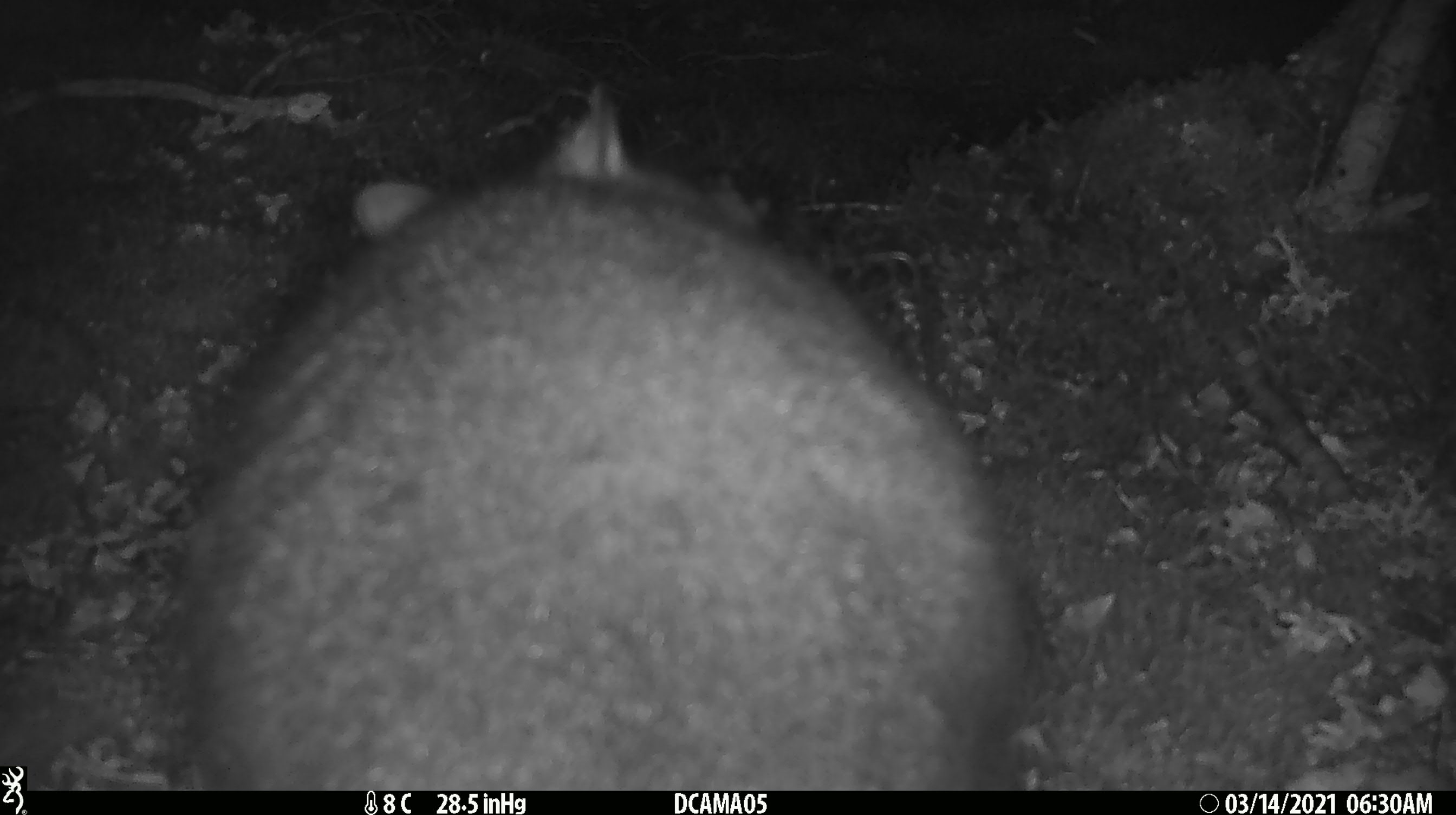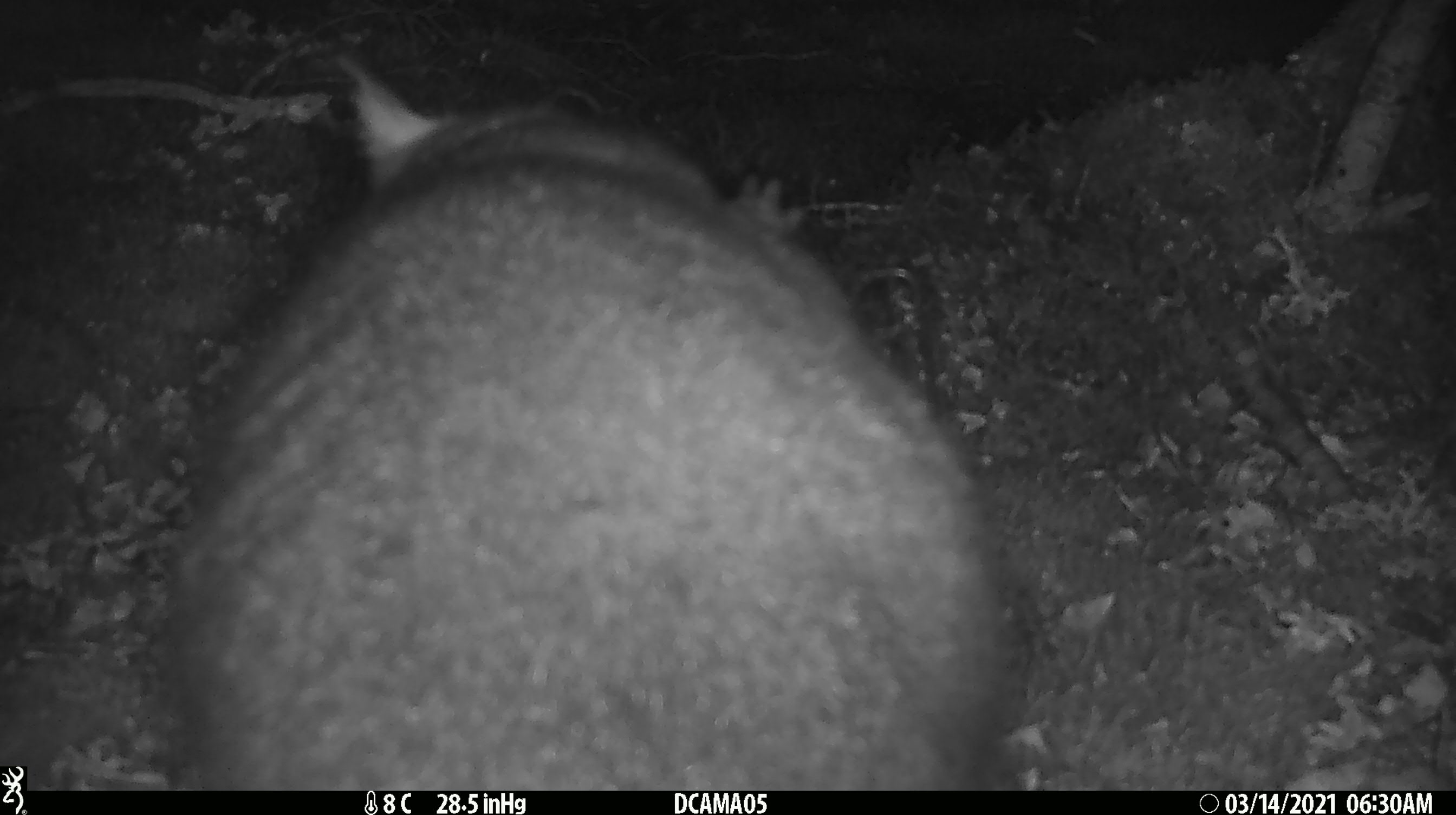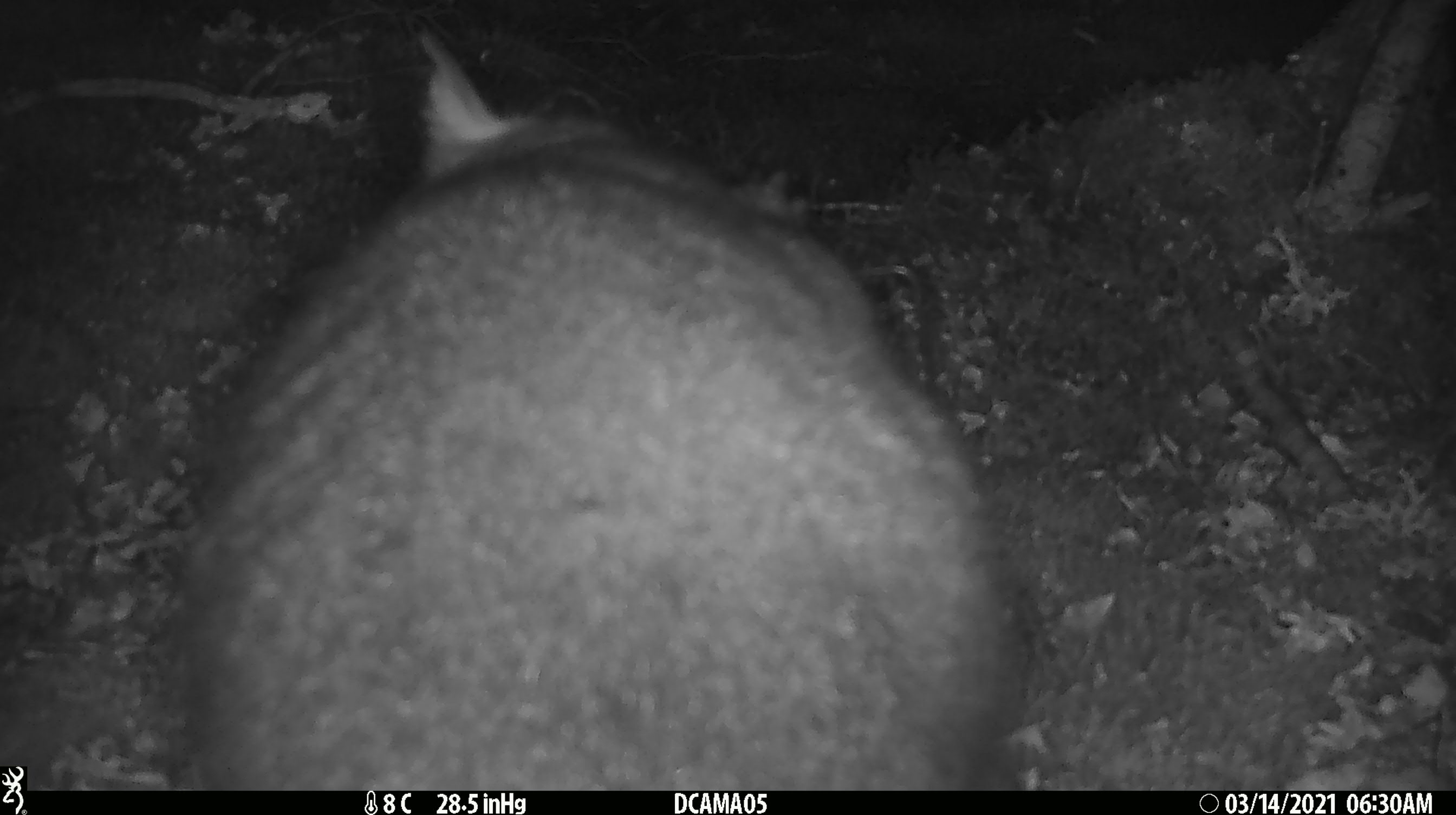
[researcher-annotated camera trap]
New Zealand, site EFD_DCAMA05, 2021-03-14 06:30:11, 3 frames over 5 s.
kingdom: Animalia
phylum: Chordata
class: Mammalia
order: Diprotodontia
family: Phalangeridae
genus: Trichosurus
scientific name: Trichosurus vulpecula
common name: common brushtail possum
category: possum